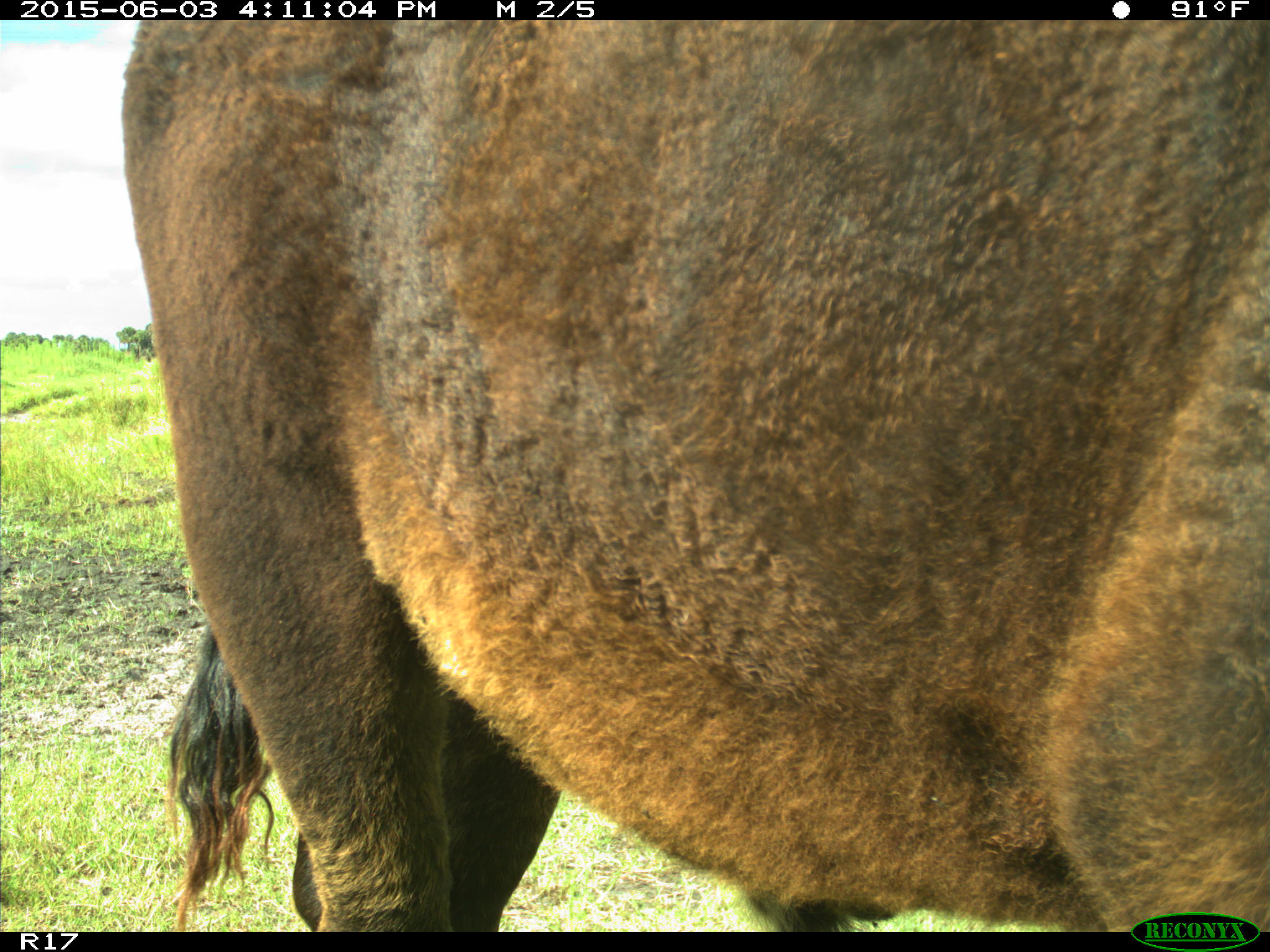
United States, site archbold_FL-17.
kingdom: Animalia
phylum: Chordata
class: Mammalia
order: Artiodactyla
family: Bovidae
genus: Bos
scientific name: Bos taurus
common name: domestic cow